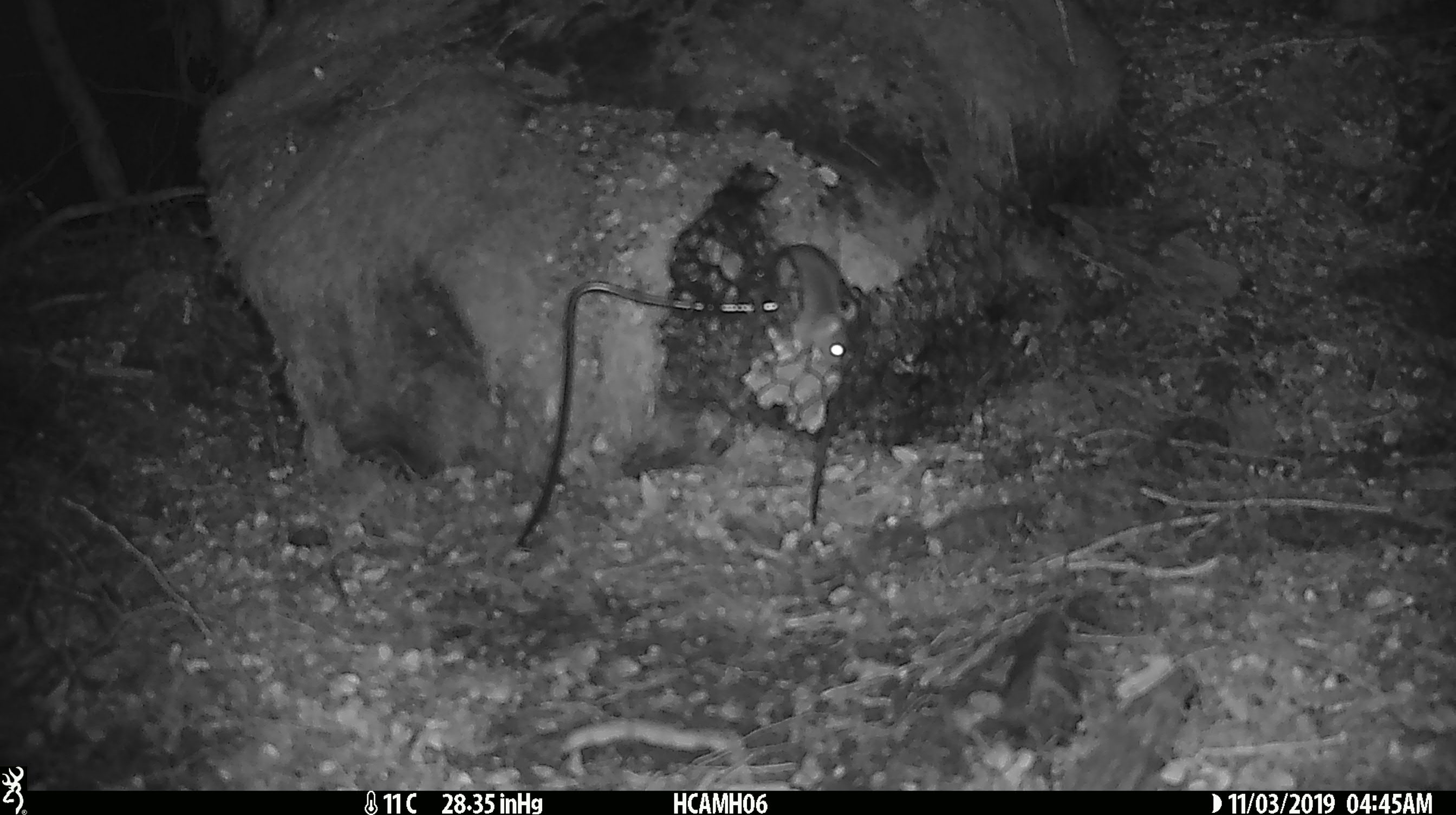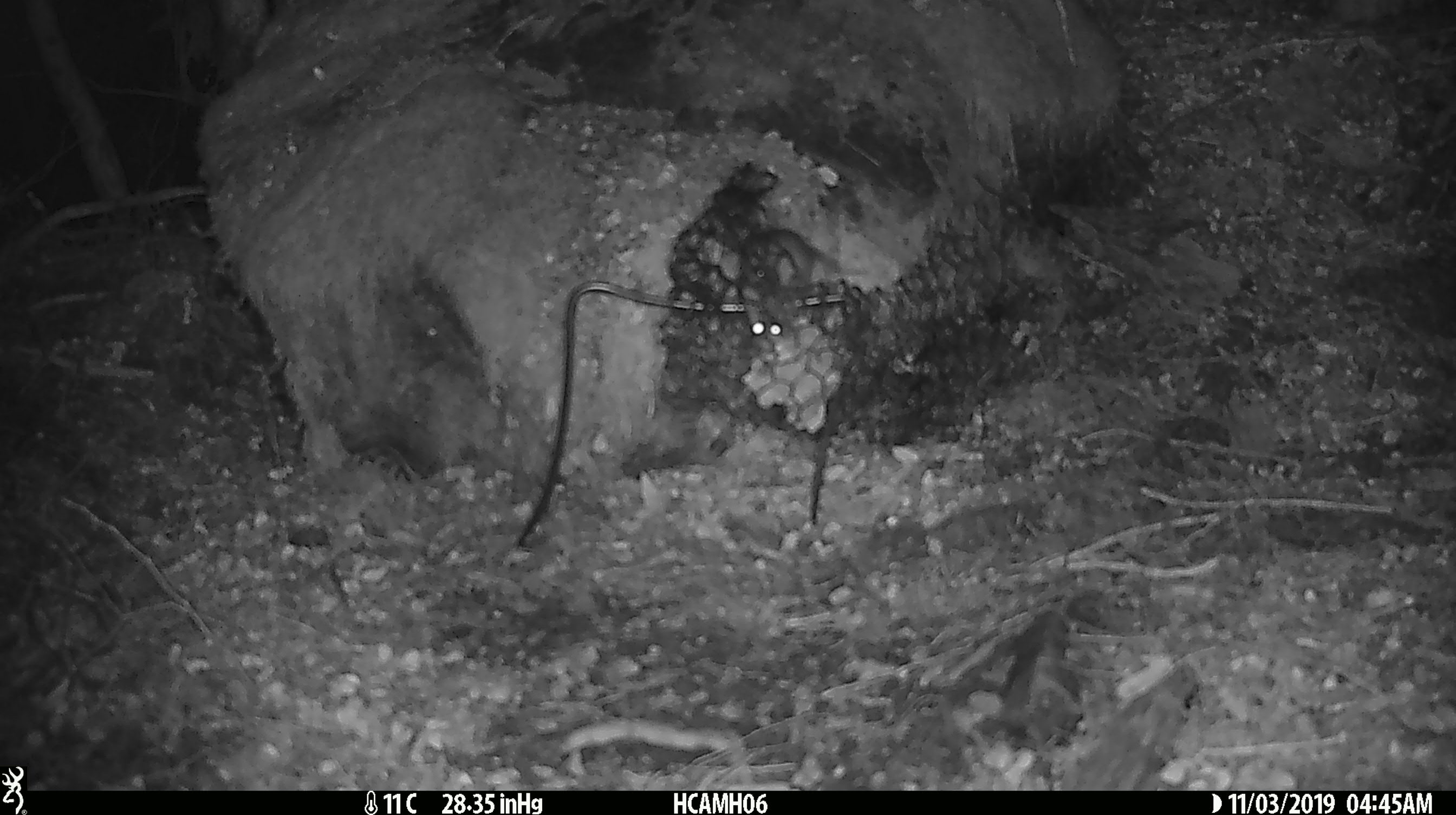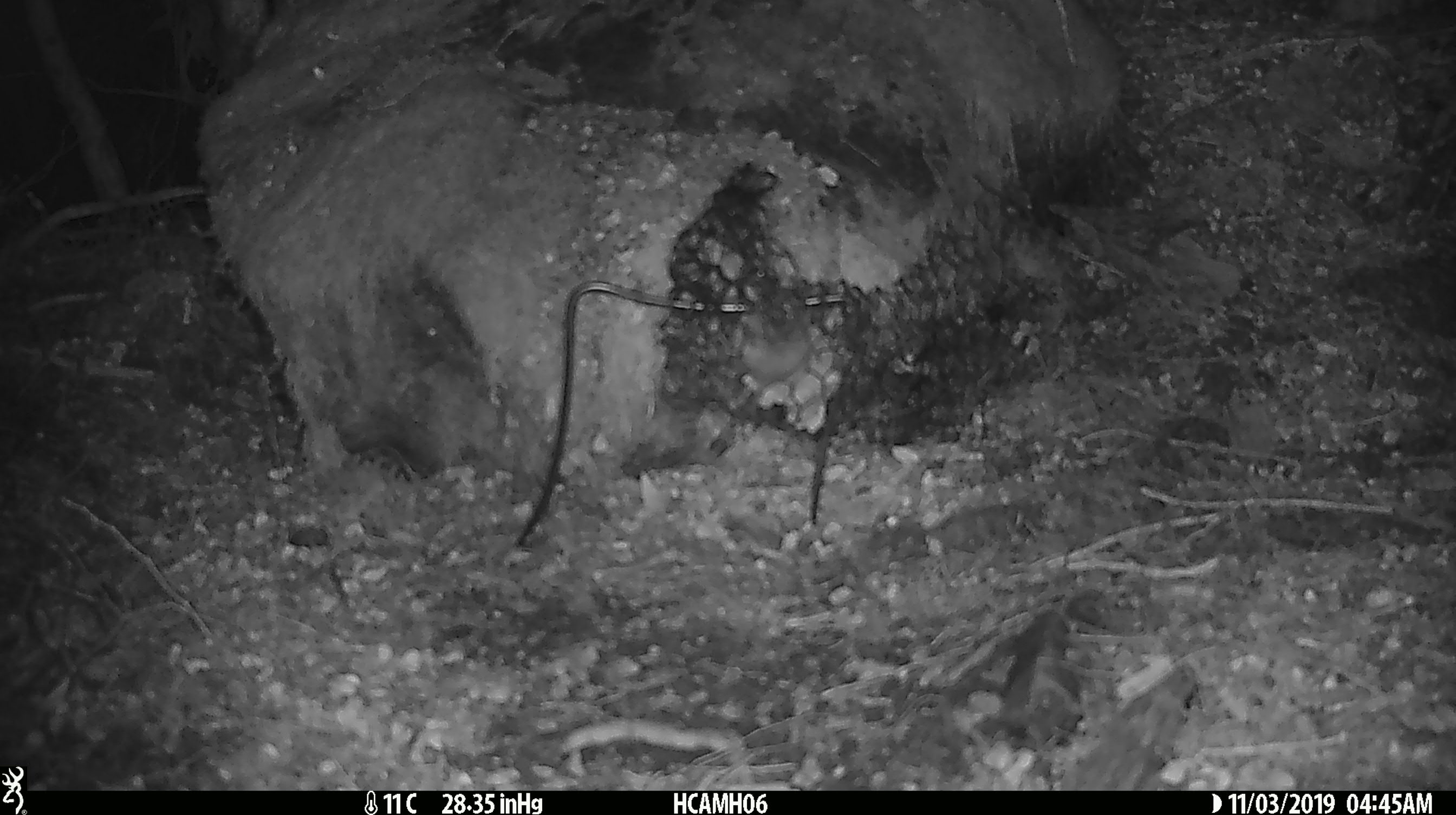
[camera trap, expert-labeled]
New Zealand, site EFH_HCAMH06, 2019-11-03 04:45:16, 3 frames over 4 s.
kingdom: Animalia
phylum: Chordata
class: Mammalia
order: Rodentia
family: Muridae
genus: Mus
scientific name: Mus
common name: mouse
Mouse (Mus).